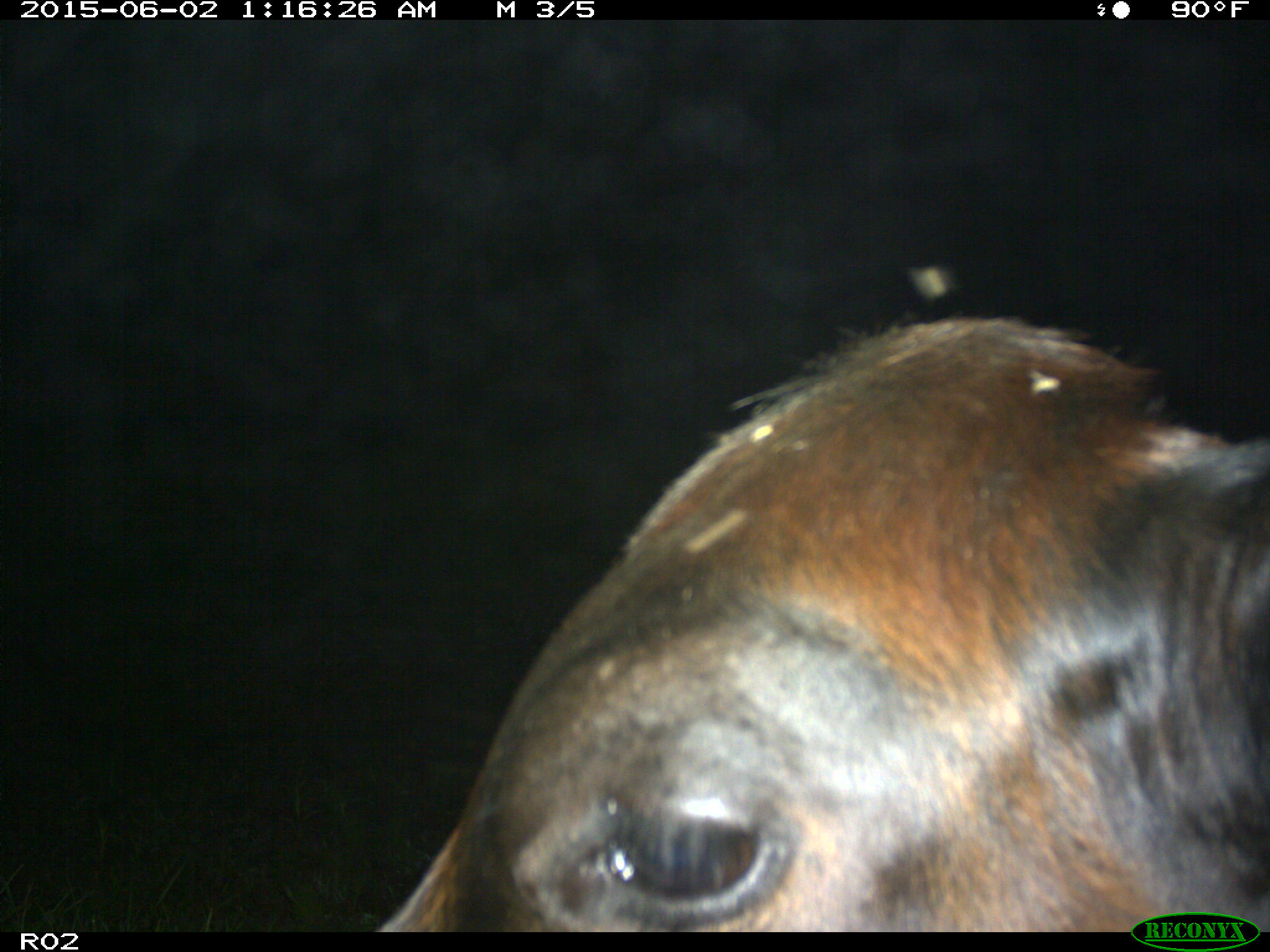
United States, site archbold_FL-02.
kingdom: Animalia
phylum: Chordata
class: Mammalia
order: Artiodactyla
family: Bovidae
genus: Bos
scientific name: Bos taurus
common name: domestic cow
Bos taurus (domestic cow).